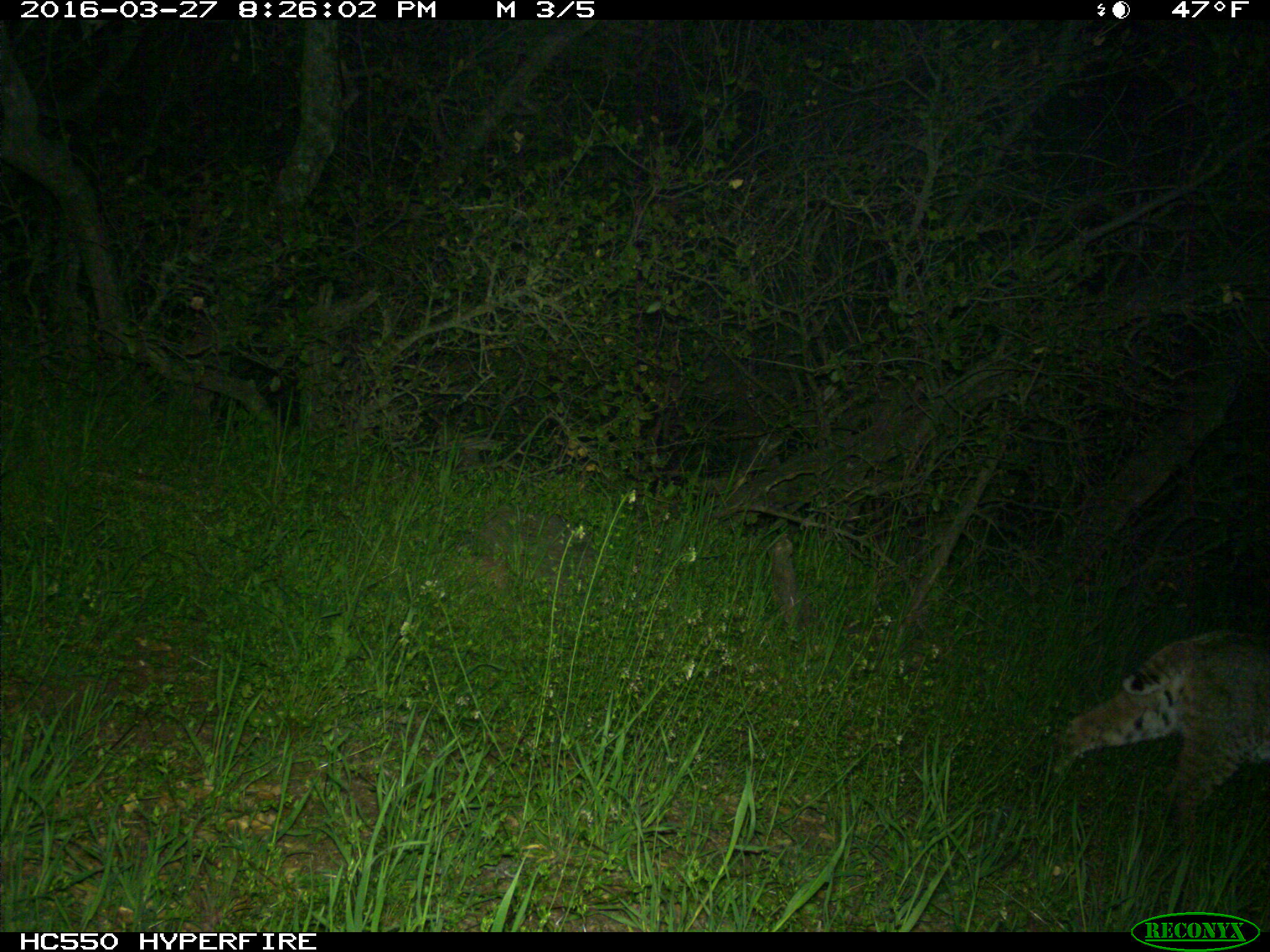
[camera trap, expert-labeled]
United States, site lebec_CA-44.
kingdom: Animalia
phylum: Chordata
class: Mammalia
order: Carnivora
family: Felidae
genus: Lynx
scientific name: Lynx rufus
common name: bobcat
Lynx rufus (bobcat).